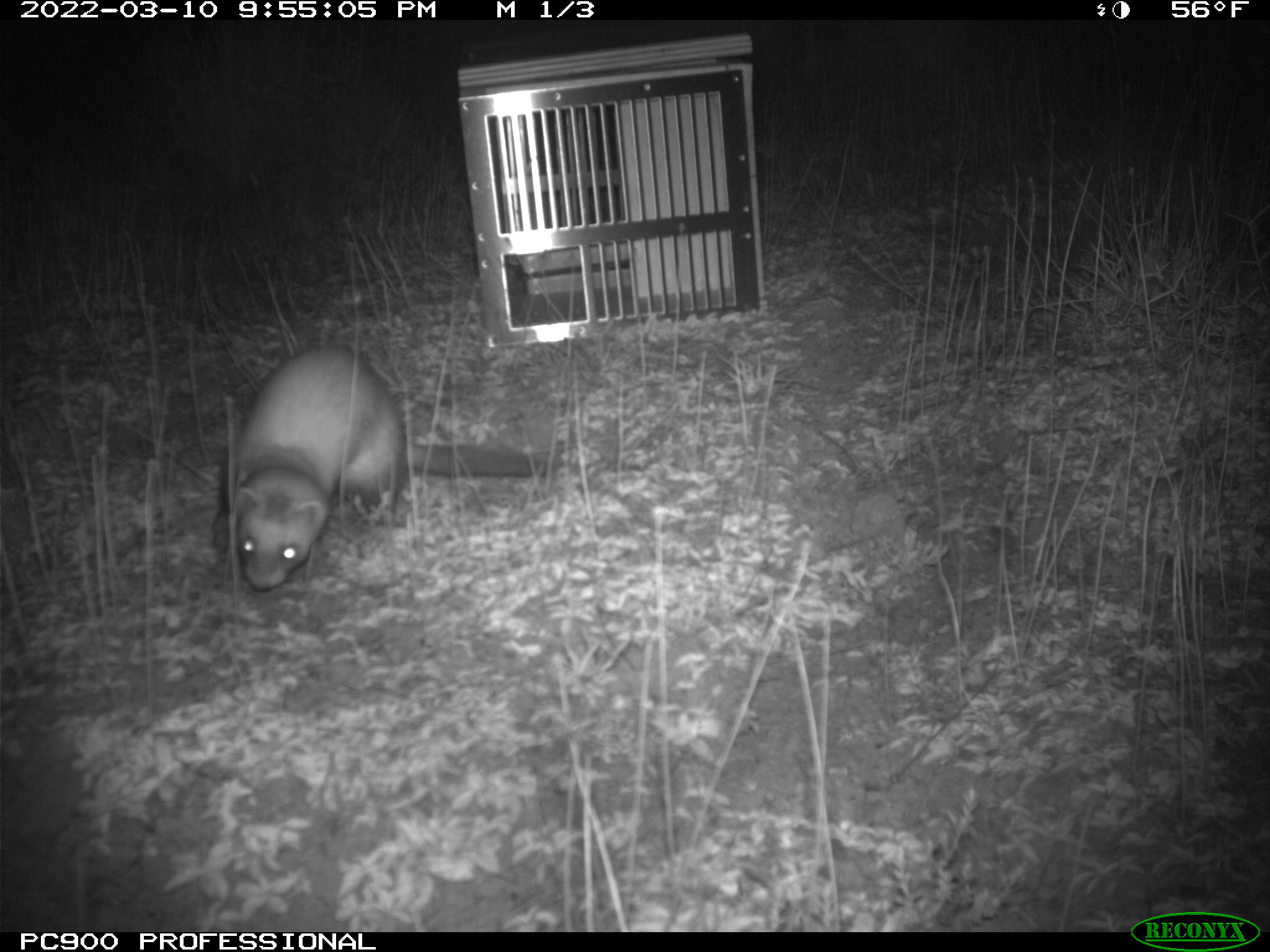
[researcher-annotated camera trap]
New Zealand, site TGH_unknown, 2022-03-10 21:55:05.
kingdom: Animalia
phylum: Chordata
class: Mammalia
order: Carnivora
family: Mustelidae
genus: Mustela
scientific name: Mustela furo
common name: ferret